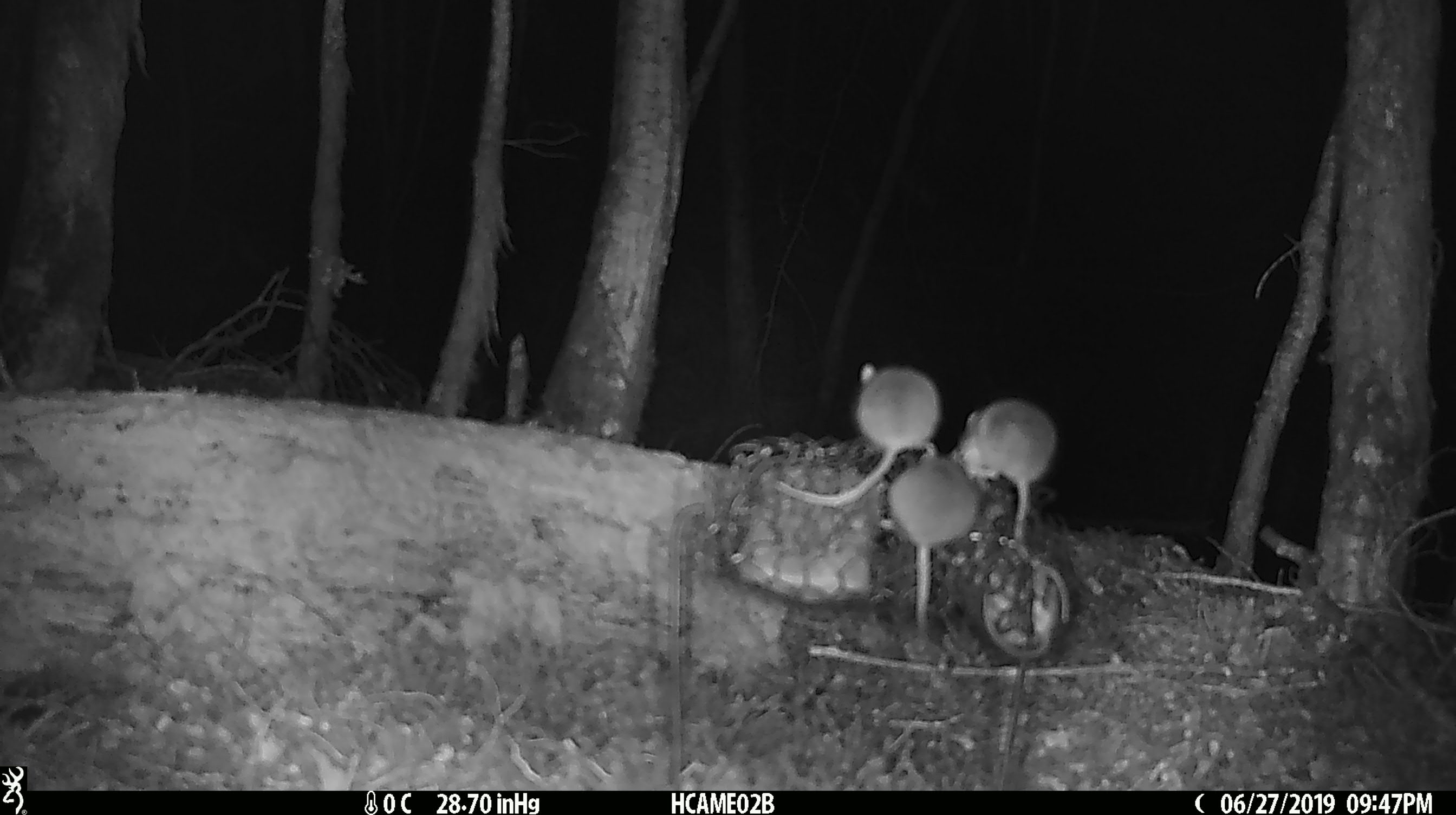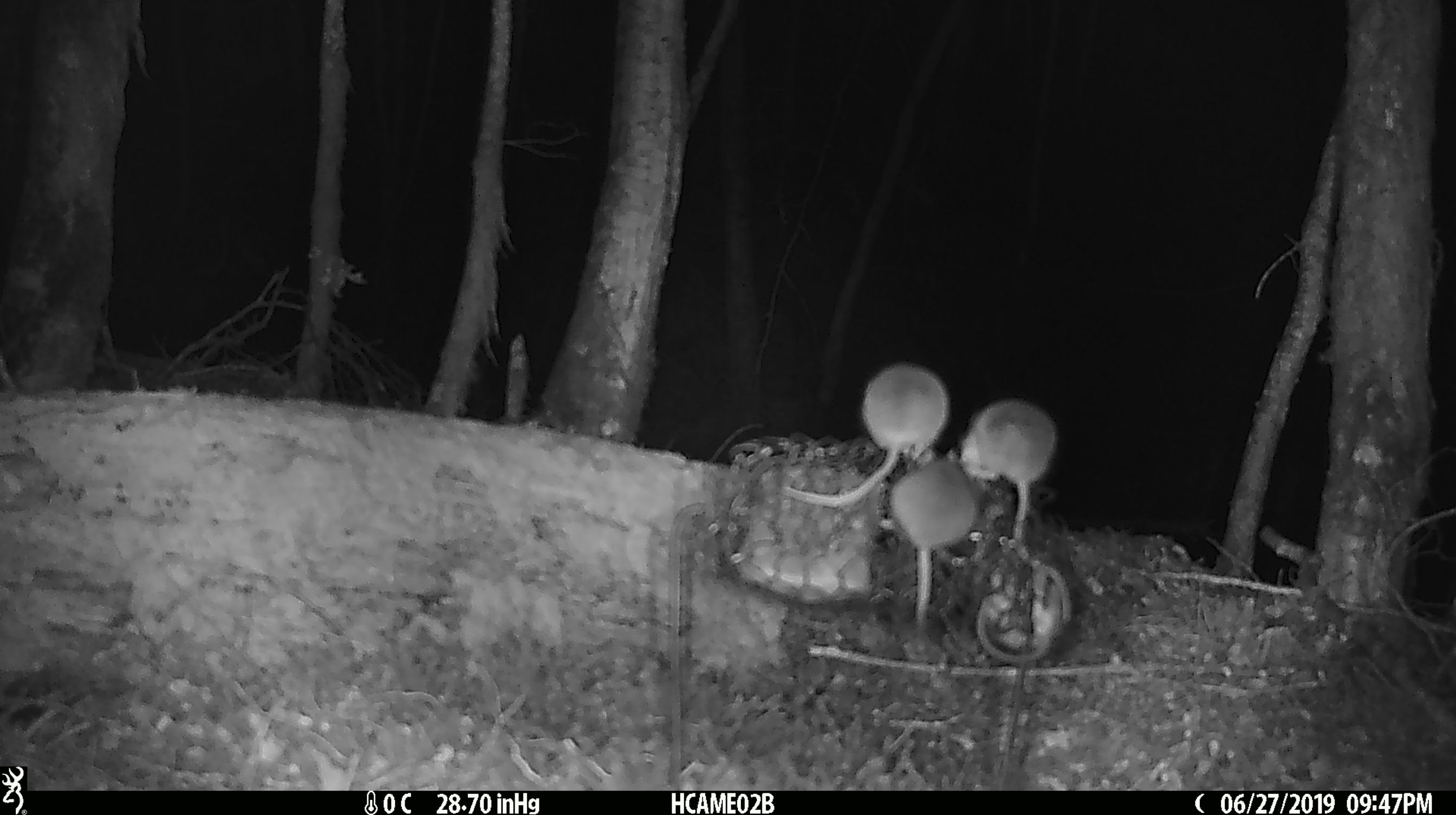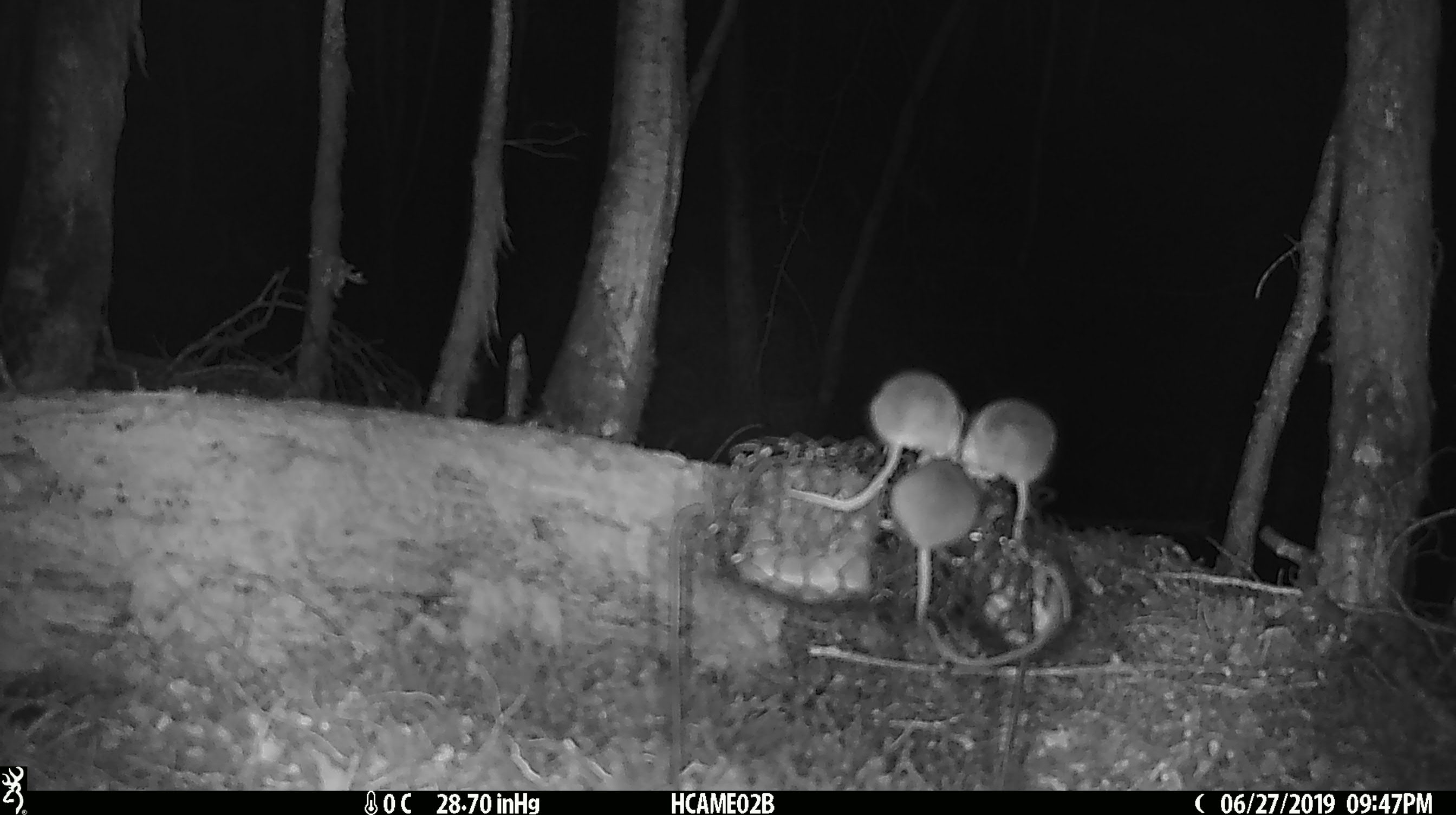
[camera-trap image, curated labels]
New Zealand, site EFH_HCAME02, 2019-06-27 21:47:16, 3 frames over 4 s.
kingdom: Animalia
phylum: Chordata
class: Mammalia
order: Rodentia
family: Muridae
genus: Mus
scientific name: Mus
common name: mouse